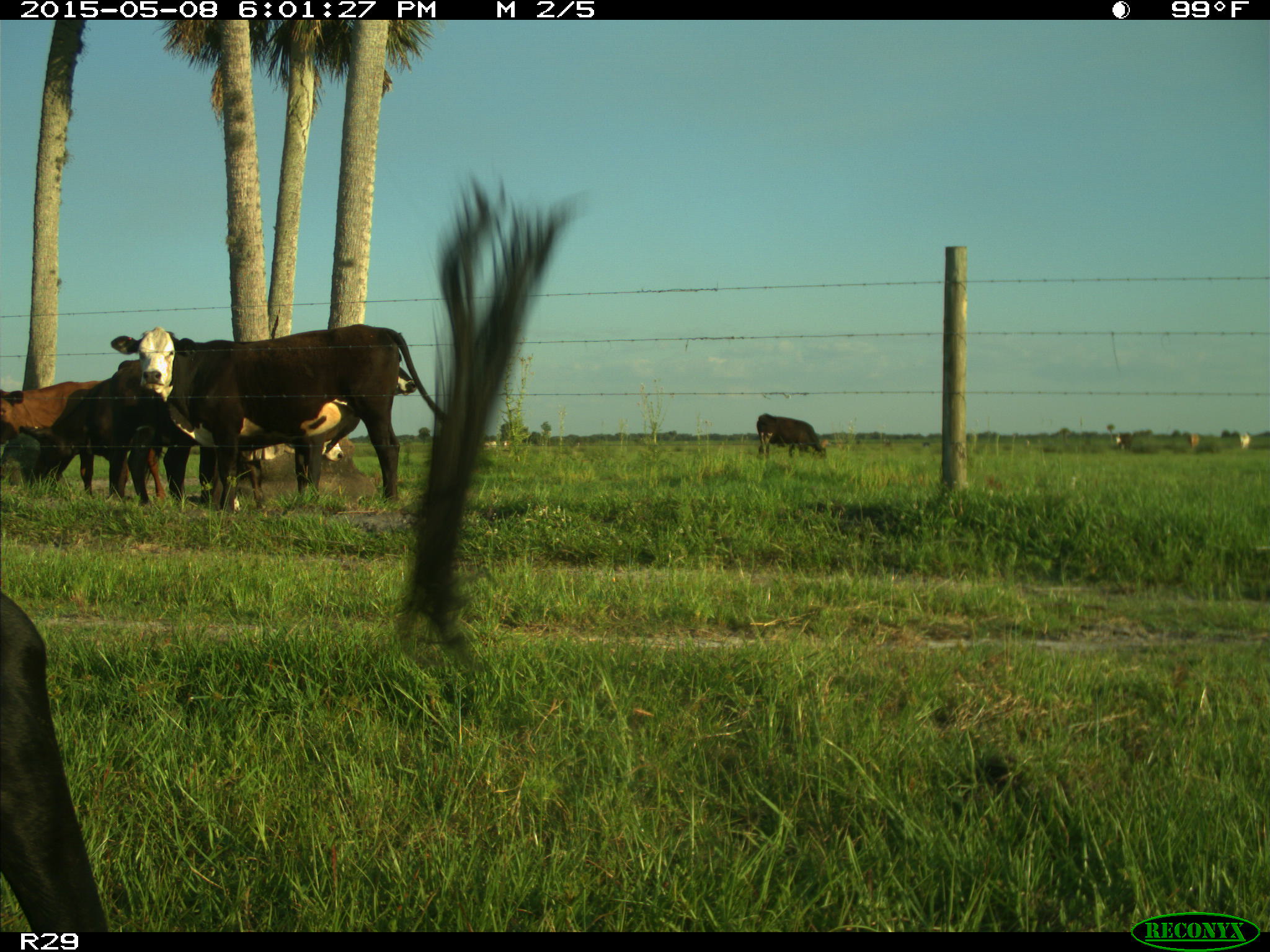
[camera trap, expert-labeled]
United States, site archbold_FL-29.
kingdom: Animalia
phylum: Chordata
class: Mammalia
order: Artiodactyla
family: Bovidae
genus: Bos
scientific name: Bos taurus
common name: domestic cow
Bos taurus (domestic cow).